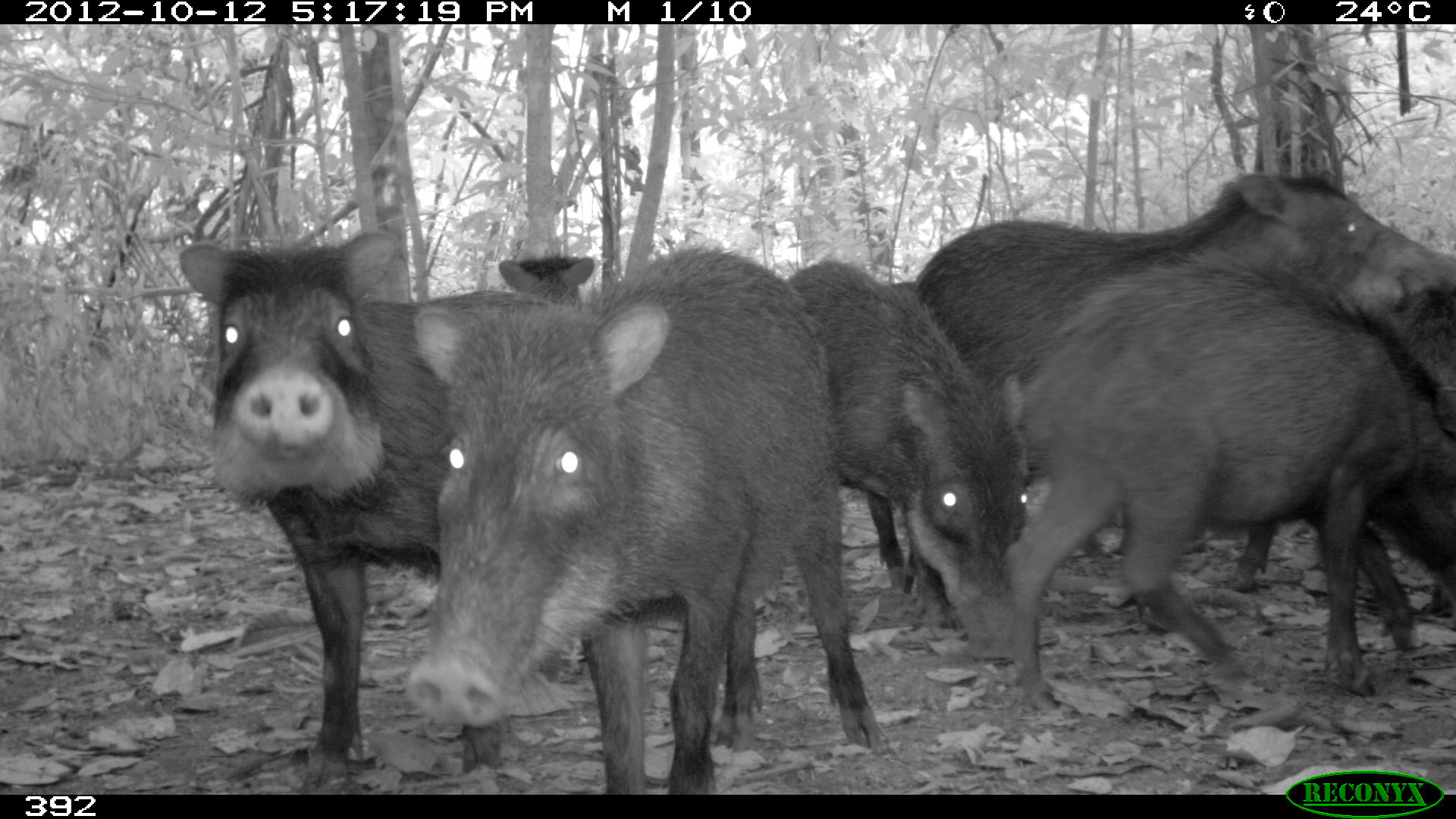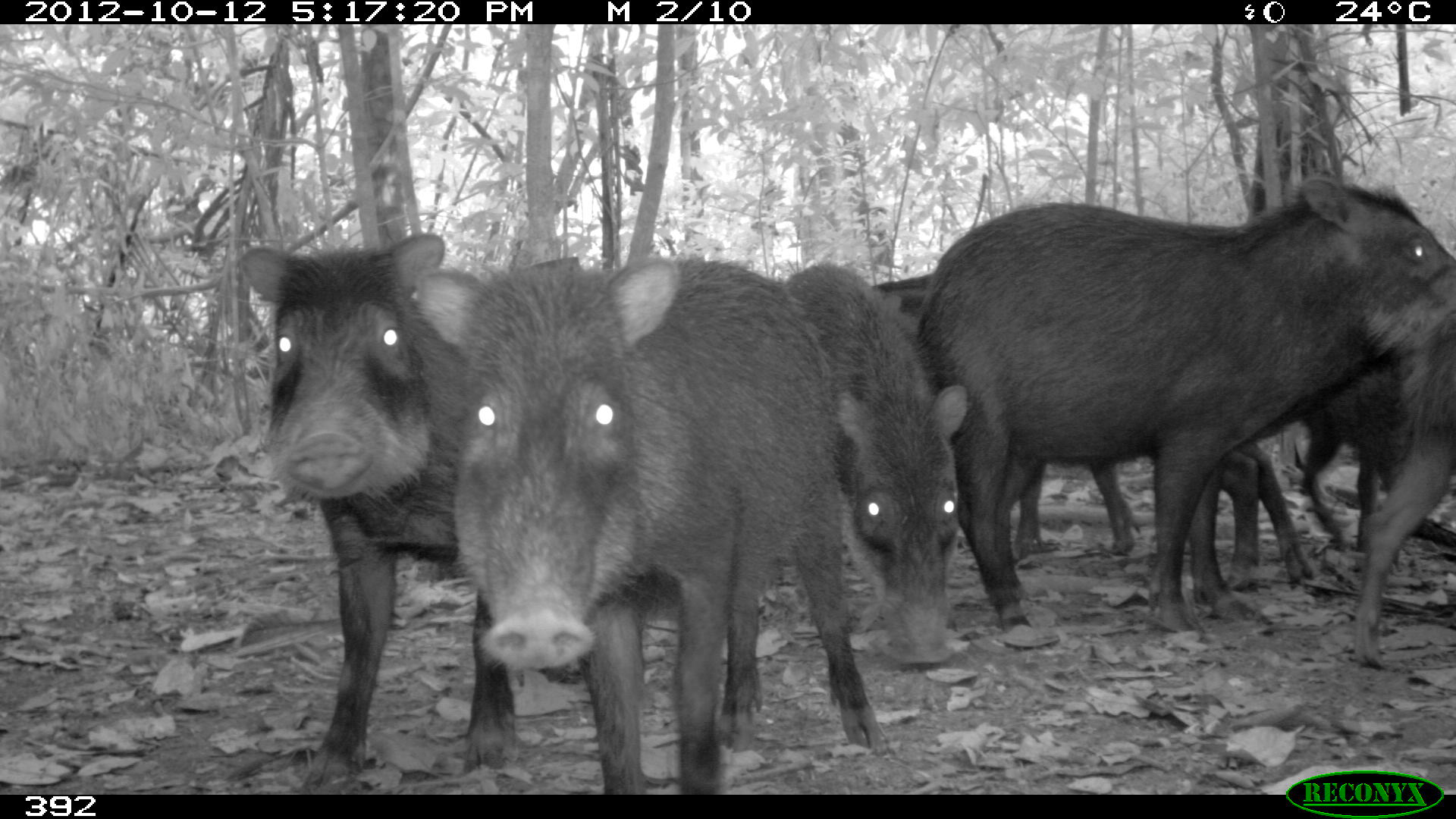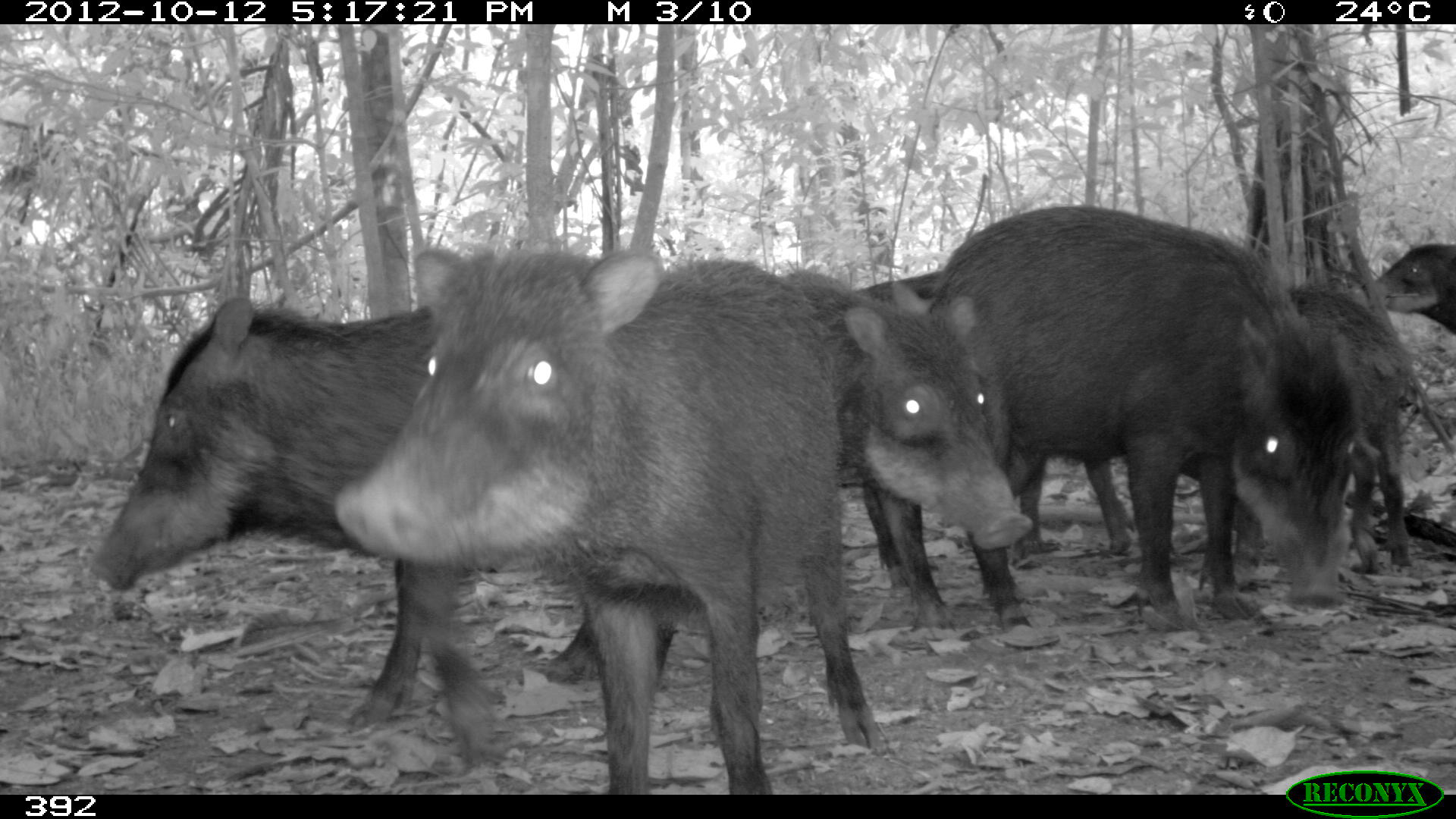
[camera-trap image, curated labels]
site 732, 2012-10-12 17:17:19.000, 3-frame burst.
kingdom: Animalia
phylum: Chordata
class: Mammalia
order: Artiodactyla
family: Tayassuidae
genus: Tayassu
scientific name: Tayassu pecari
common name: white-lipped peccary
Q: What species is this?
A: Tayassu pecari (white-lipped peccary).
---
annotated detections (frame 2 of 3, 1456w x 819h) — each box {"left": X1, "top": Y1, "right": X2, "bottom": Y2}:
tayassu pecari: {"left": 415, "top": 253, "right": 880, "bottom": 795}; {"left": 914, "top": 172, "right": 1454, "bottom": 634}; {"left": 238, "top": 234, "right": 518, "bottom": 789}; {"left": 867, "top": 272, "right": 1139, "bottom": 556}; {"left": 786, "top": 262, "right": 967, "bottom": 662}; {"left": 1353, "top": 303, "right": 1456, "bottom": 668}; {"left": 1301, "top": 365, "right": 1412, "bottom": 550}; {"left": 1220, "top": 440, "right": 1315, "bottom": 590}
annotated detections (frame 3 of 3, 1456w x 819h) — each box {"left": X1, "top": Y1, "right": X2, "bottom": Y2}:
tayassu pecari: {"left": 333, "top": 247, "right": 877, "bottom": 793}; {"left": 92, "top": 295, "right": 674, "bottom": 726}; {"left": 928, "top": 203, "right": 1355, "bottom": 628}; {"left": 840, "top": 270, "right": 1135, "bottom": 588}; {"left": 779, "top": 268, "right": 1032, "bottom": 628}; {"left": 1229, "top": 279, "right": 1414, "bottom": 586}; {"left": 1371, "top": 241, "right": 1454, "bottom": 331}